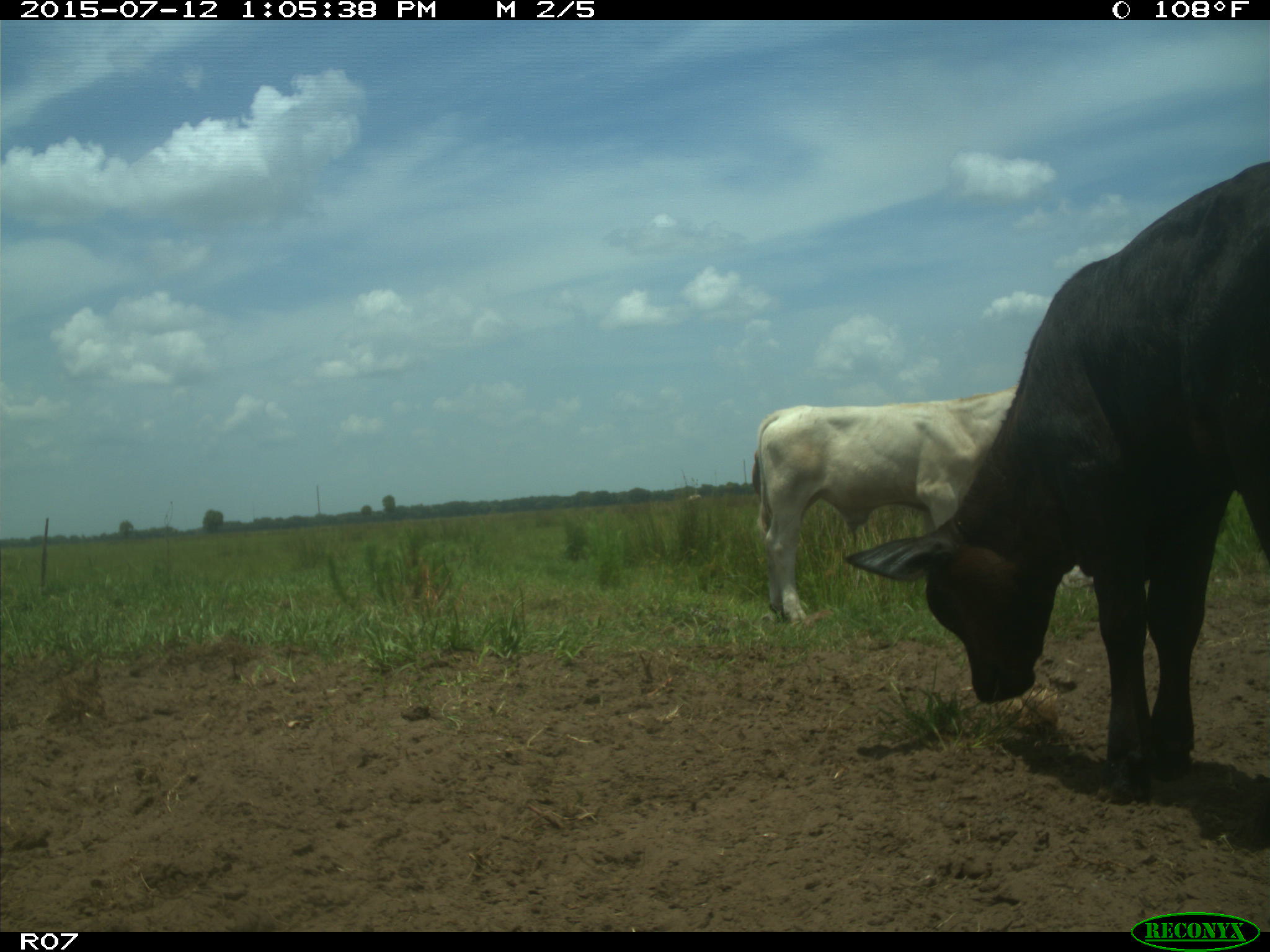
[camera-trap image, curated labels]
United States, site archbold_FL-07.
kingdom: Animalia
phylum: Chordata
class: Mammalia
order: Artiodactyla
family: Bovidae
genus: Bos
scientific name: Bos taurus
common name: domestic cow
Bos taurus (domestic cow).